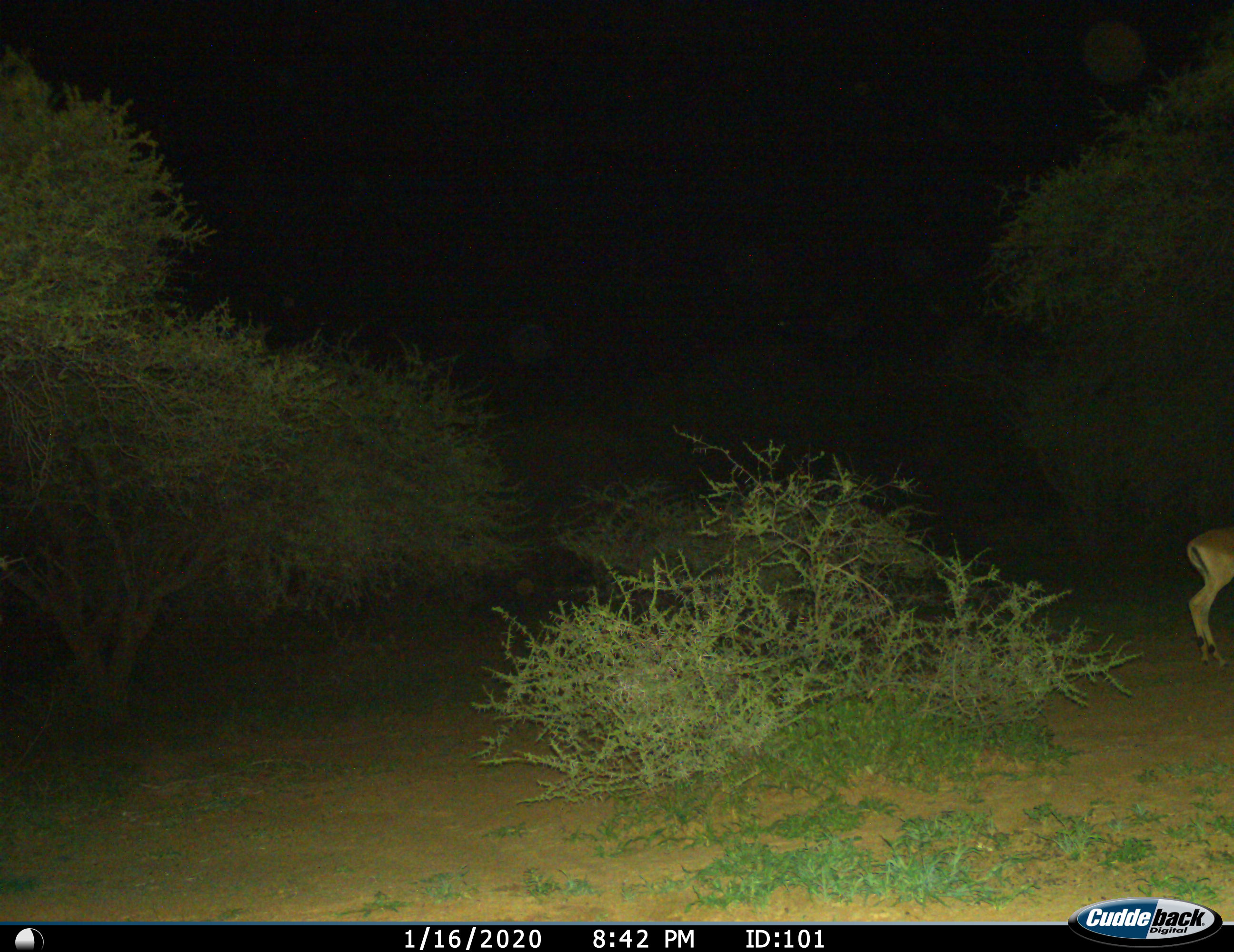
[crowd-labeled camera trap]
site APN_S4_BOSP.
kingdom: Animalia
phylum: Chordata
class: Mammalia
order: Artiodactyla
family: Bovidae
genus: Aepyceros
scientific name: Aepyceros melampus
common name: impala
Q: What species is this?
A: Impala (Aepyceros melampus).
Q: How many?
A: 1.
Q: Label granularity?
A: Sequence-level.